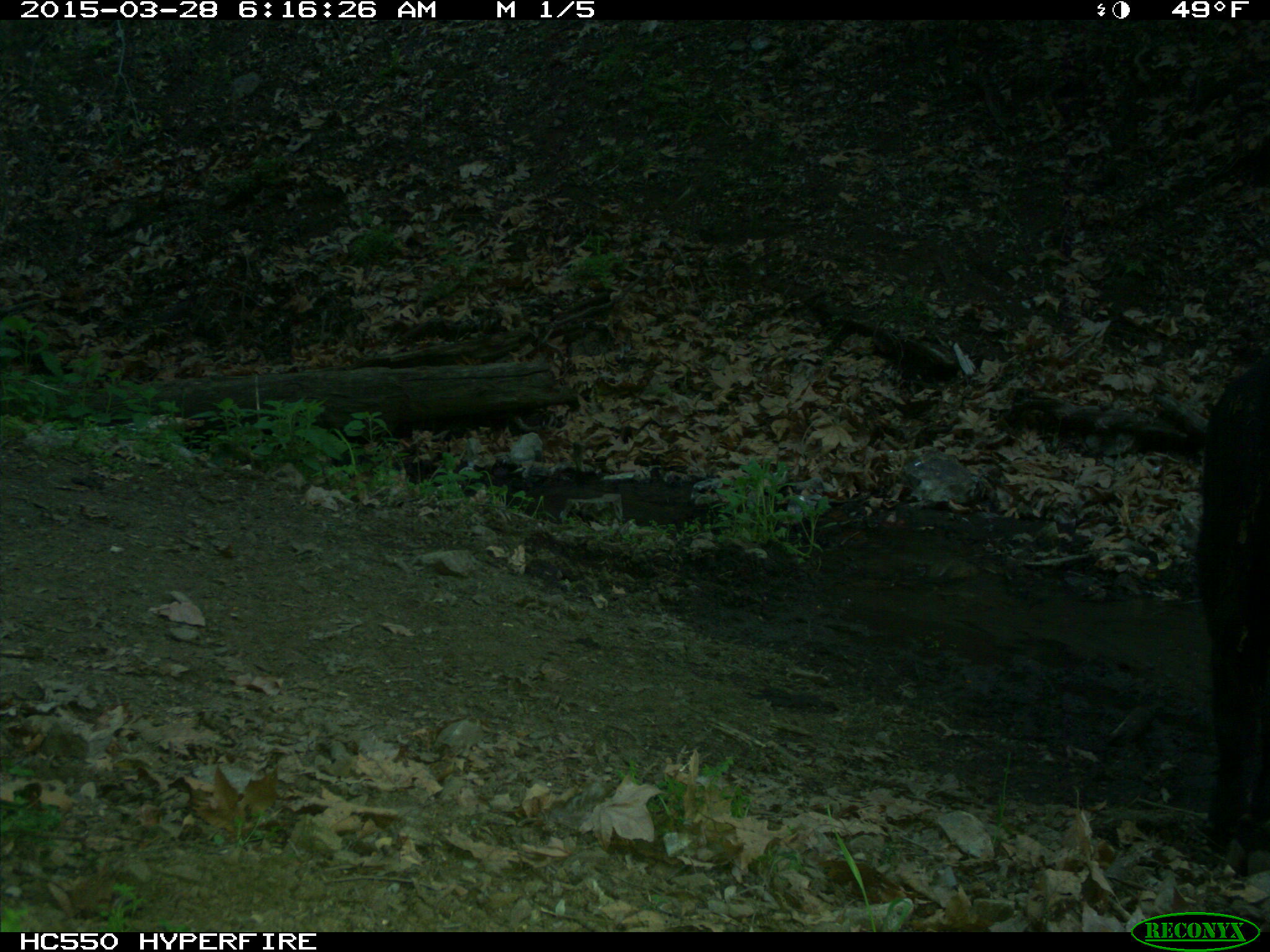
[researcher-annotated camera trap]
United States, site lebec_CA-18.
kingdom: Animalia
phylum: Chordata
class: Mammalia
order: Artiodactyla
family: Bovidae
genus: Bos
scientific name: Bos taurus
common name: domestic cow